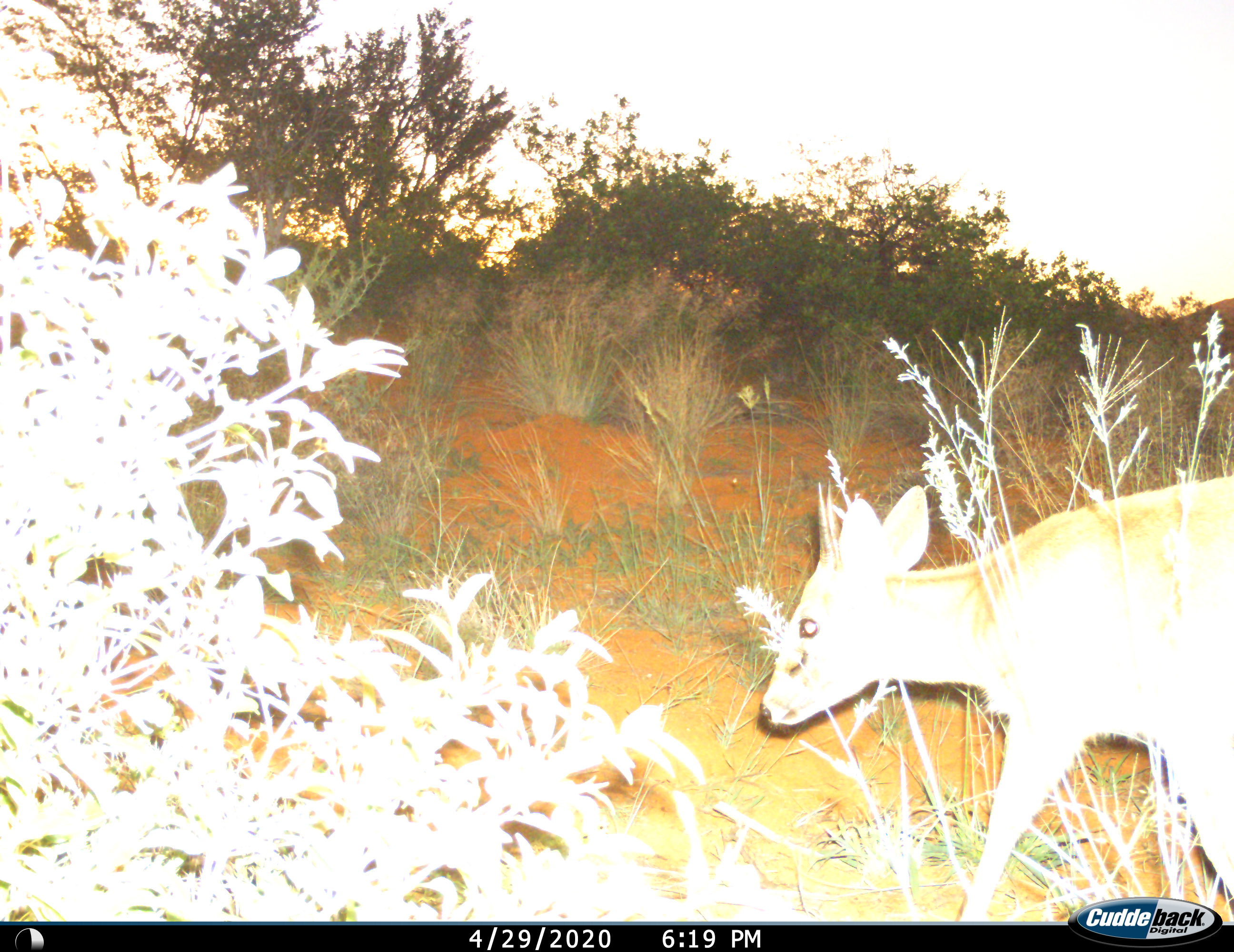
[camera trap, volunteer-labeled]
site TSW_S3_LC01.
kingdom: Animalia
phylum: Chordata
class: Mammalia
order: Artiodactyla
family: Bovidae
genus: Sylvicapra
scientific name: Sylvicapra grimmia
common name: common duiker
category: duikercommongrey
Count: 1.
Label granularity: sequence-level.